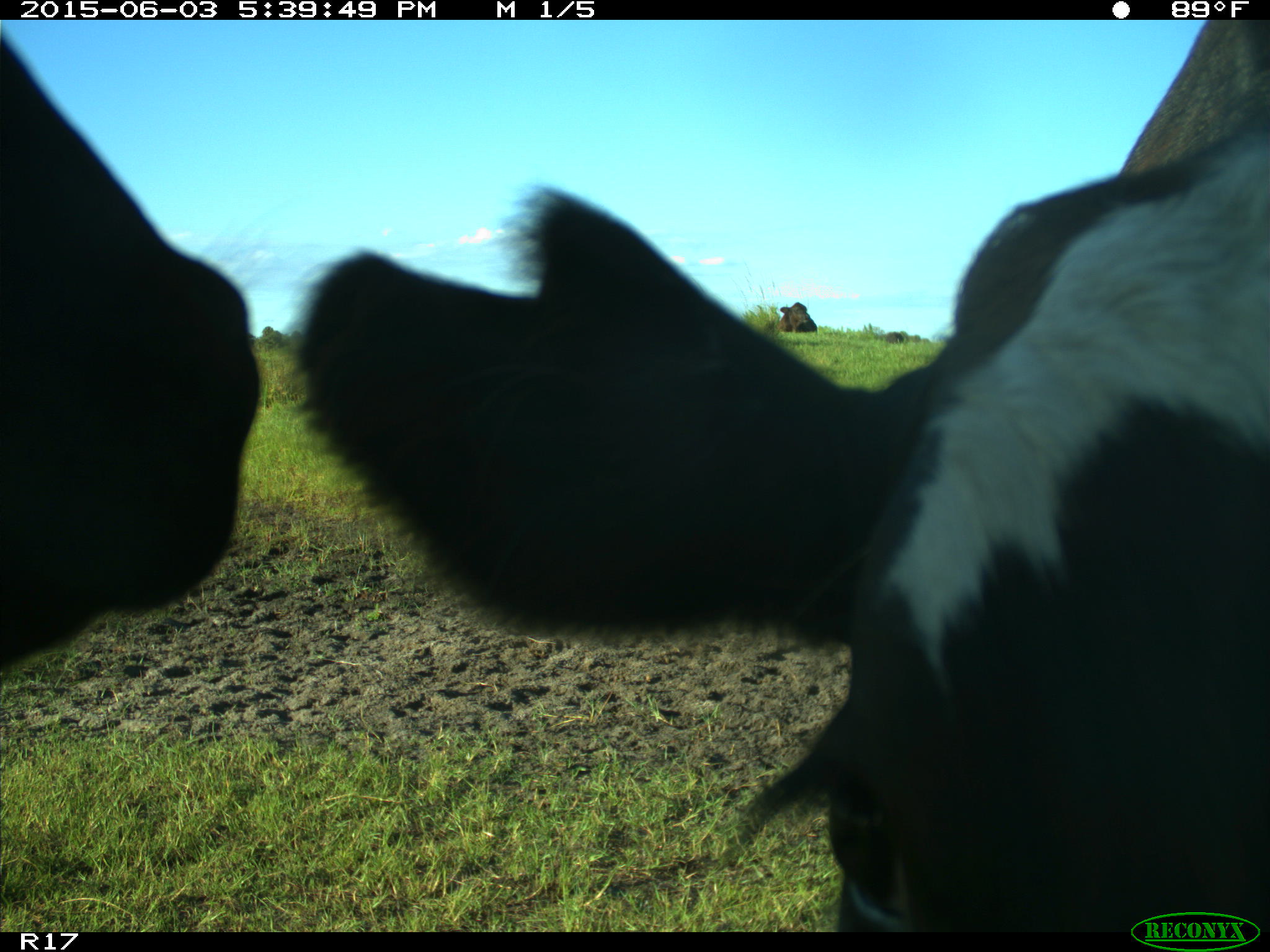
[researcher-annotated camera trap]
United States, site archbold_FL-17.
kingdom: Animalia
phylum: Chordata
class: Mammalia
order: Artiodactyla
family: Bovidae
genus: Bos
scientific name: Bos taurus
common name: domestic cow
Bos taurus (domestic cow).